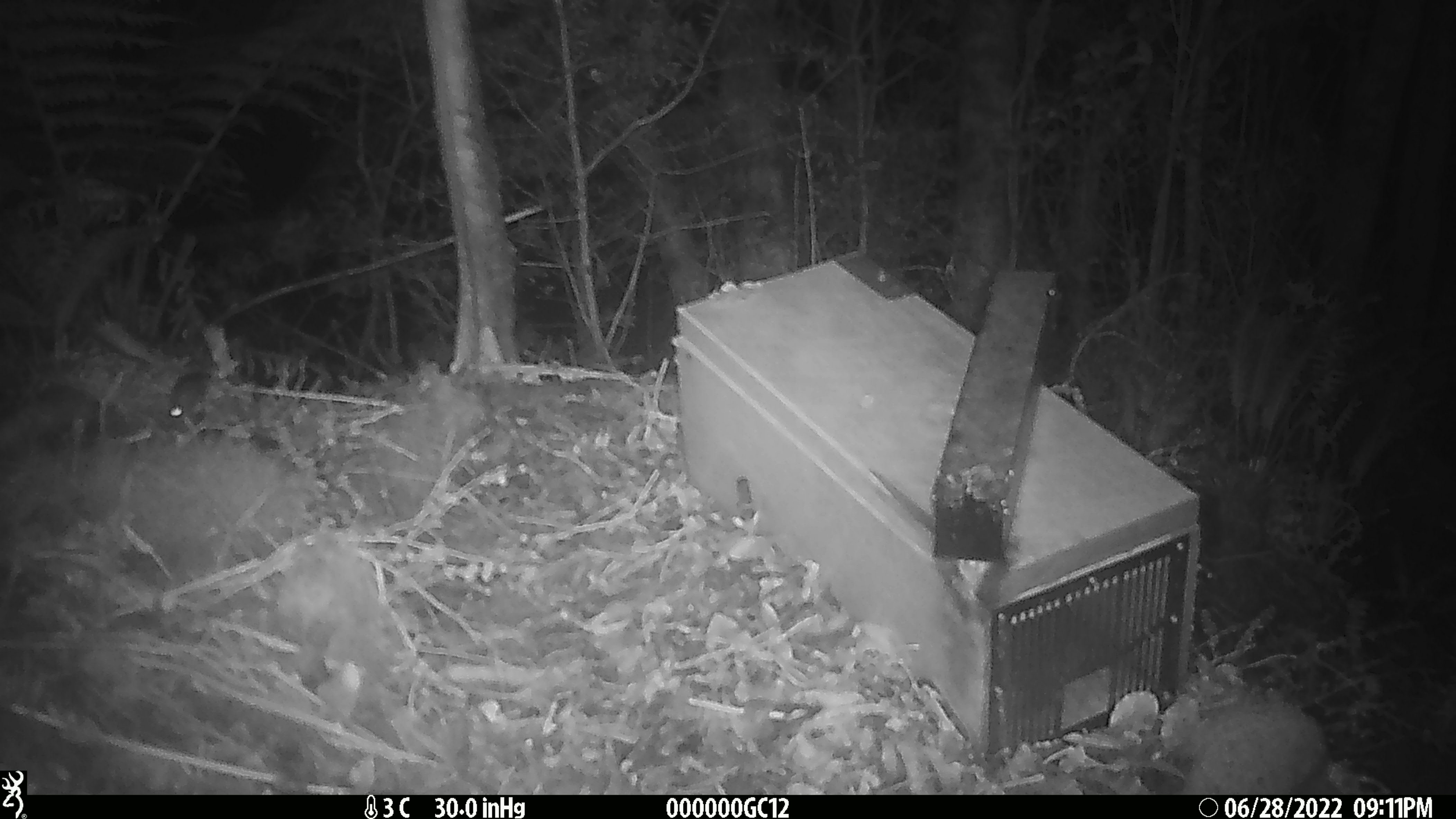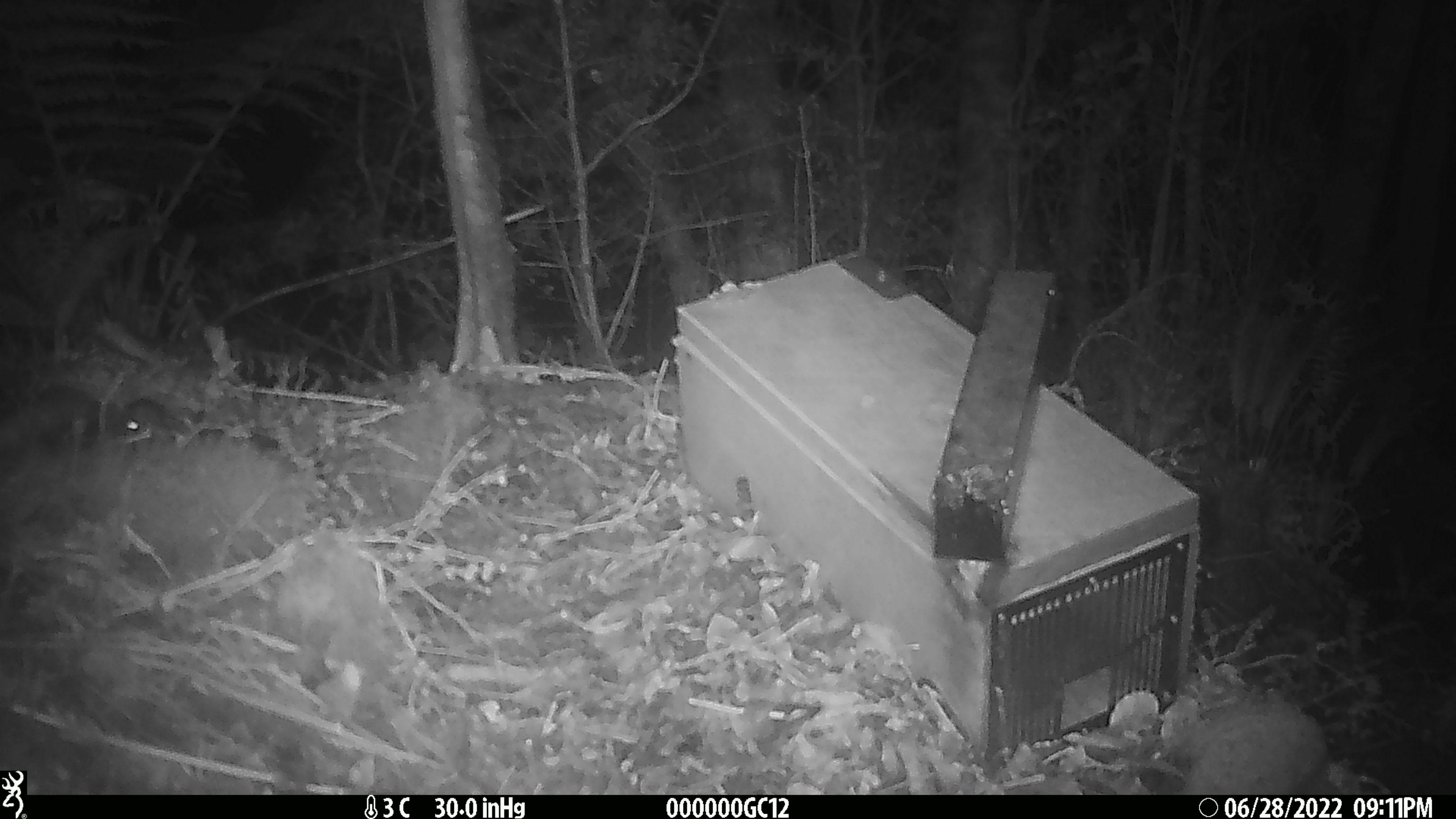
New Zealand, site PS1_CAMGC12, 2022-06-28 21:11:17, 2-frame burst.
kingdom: Animalia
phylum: Chordata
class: Mammalia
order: Rodentia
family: Muridae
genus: Mus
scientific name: Mus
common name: mouse